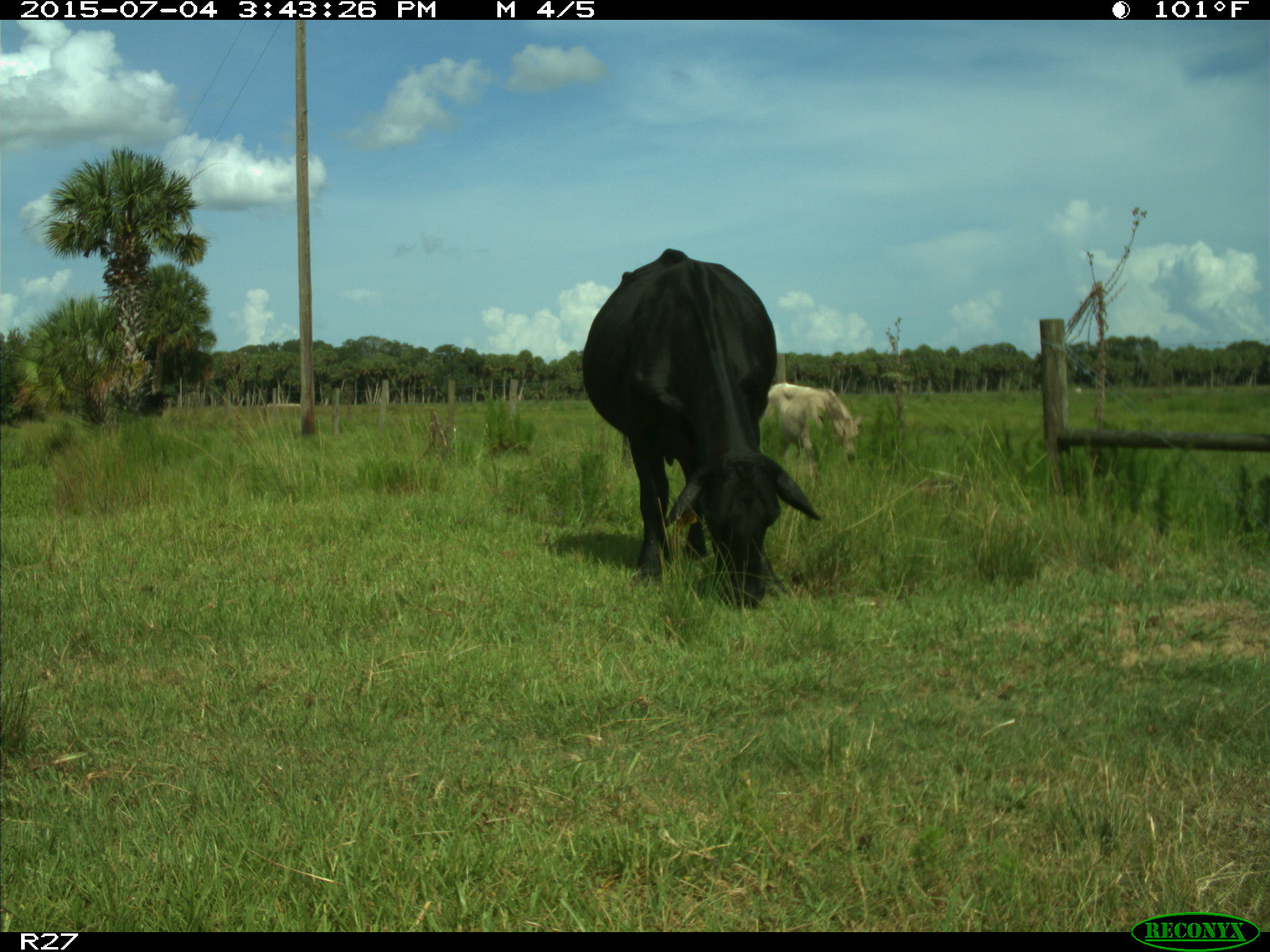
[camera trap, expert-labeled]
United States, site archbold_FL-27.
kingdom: Animalia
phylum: Chordata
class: Mammalia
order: Artiodactyla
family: Bovidae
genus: Bos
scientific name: Bos taurus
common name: domestic cow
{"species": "Bos taurus (domestic cow)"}